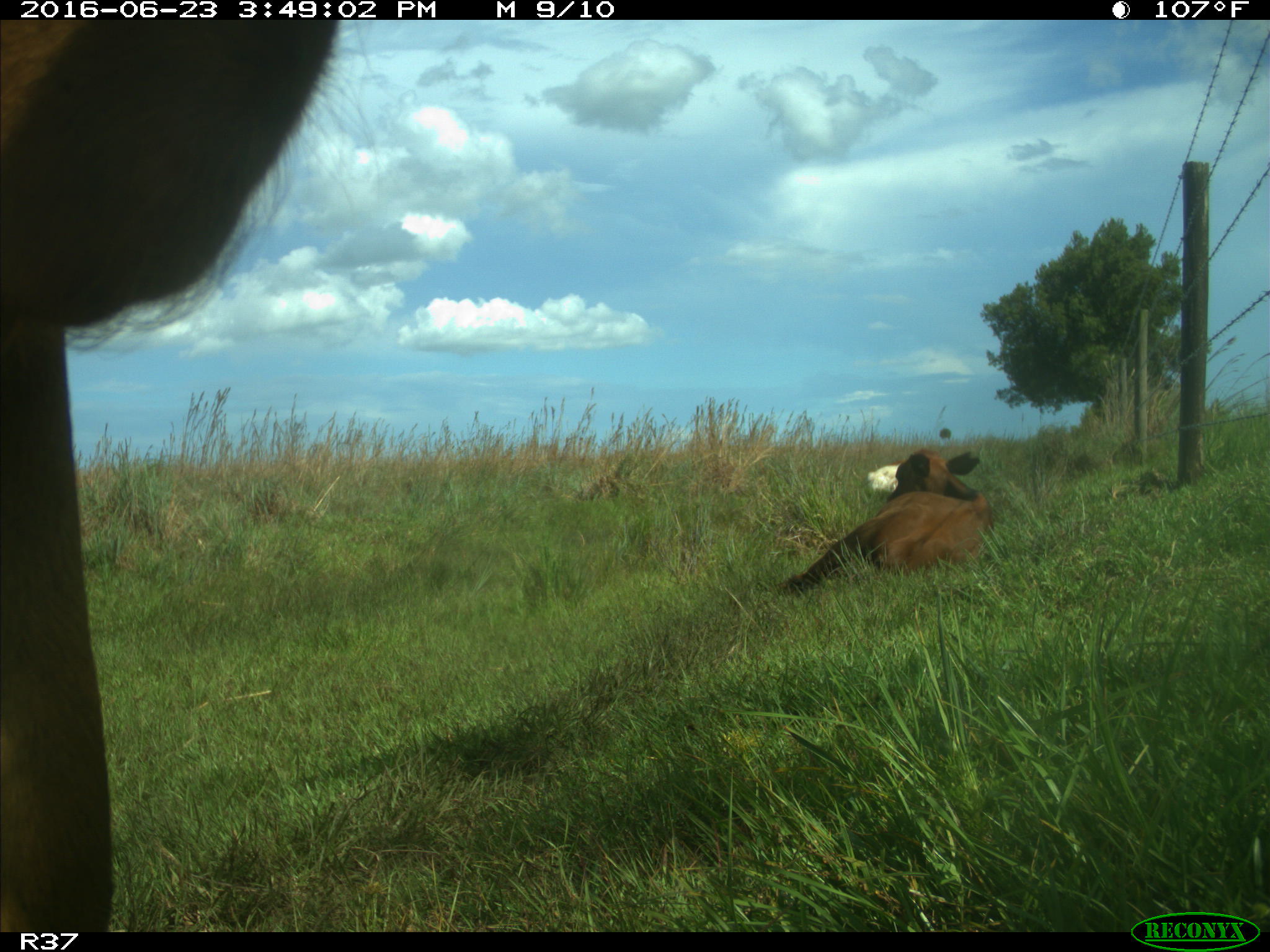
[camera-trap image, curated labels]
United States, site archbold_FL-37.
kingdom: Animalia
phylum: Chordata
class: Mammalia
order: Artiodactyla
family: Bovidae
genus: Bos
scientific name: Bos taurus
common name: domestic cow